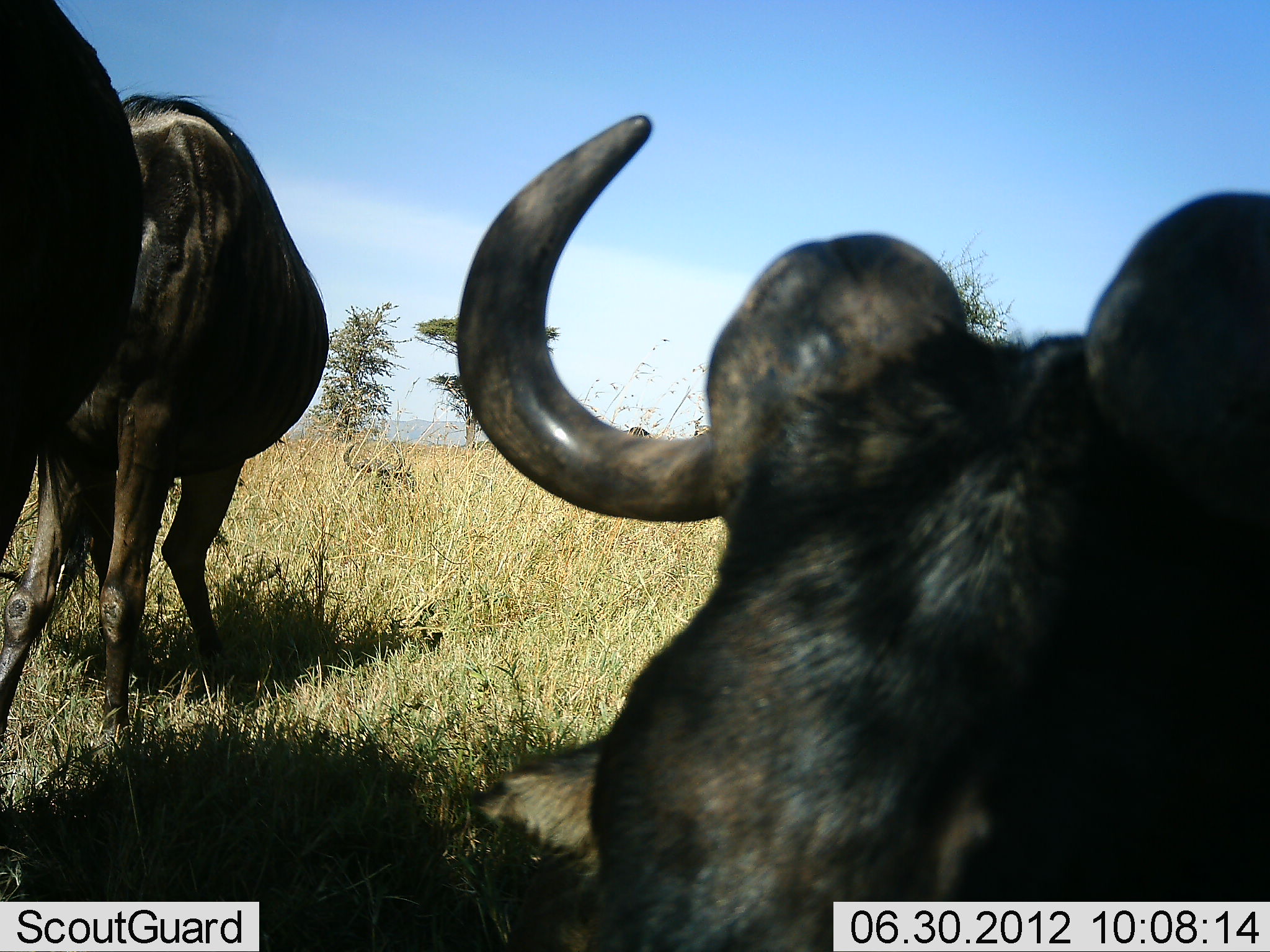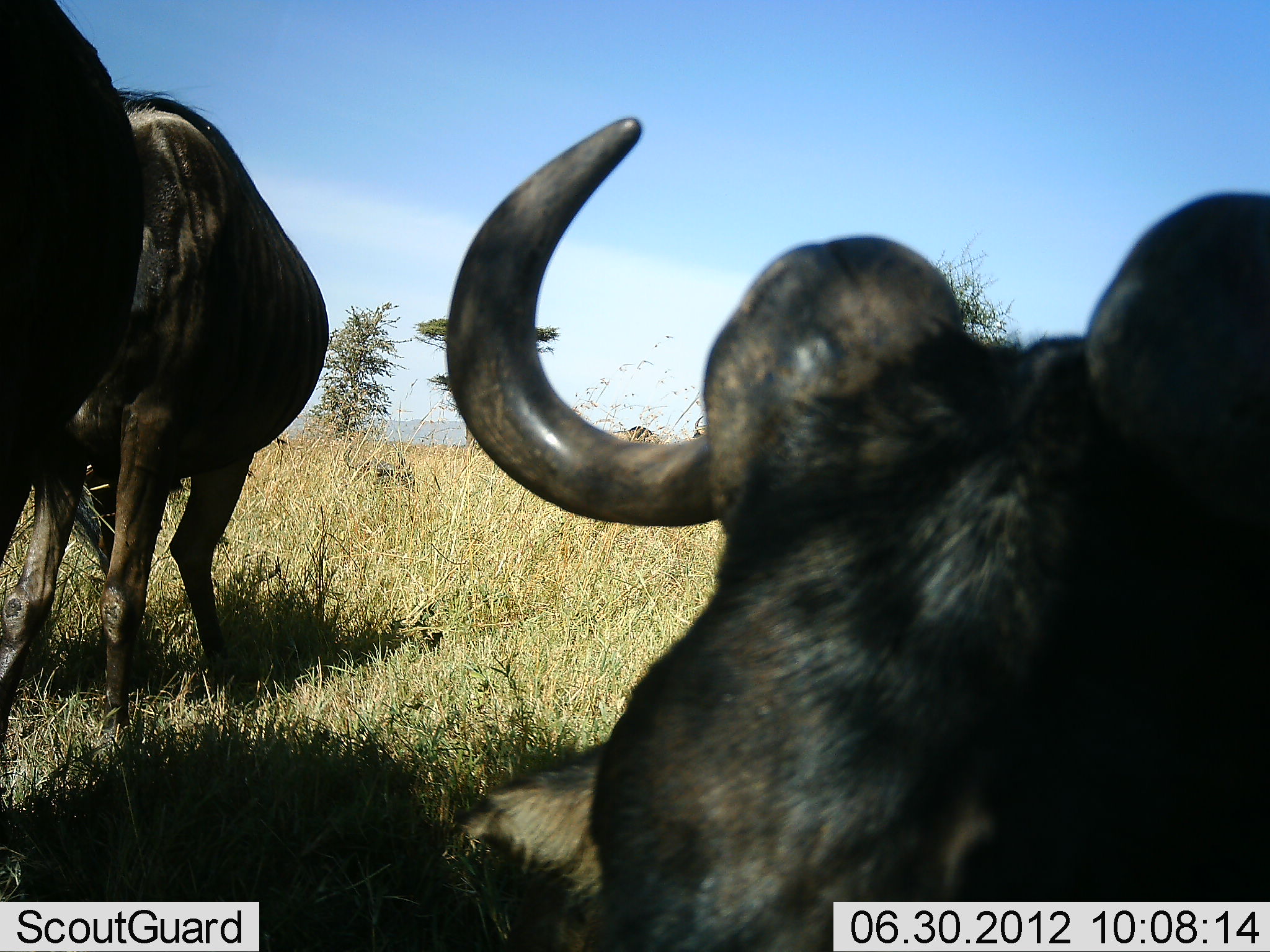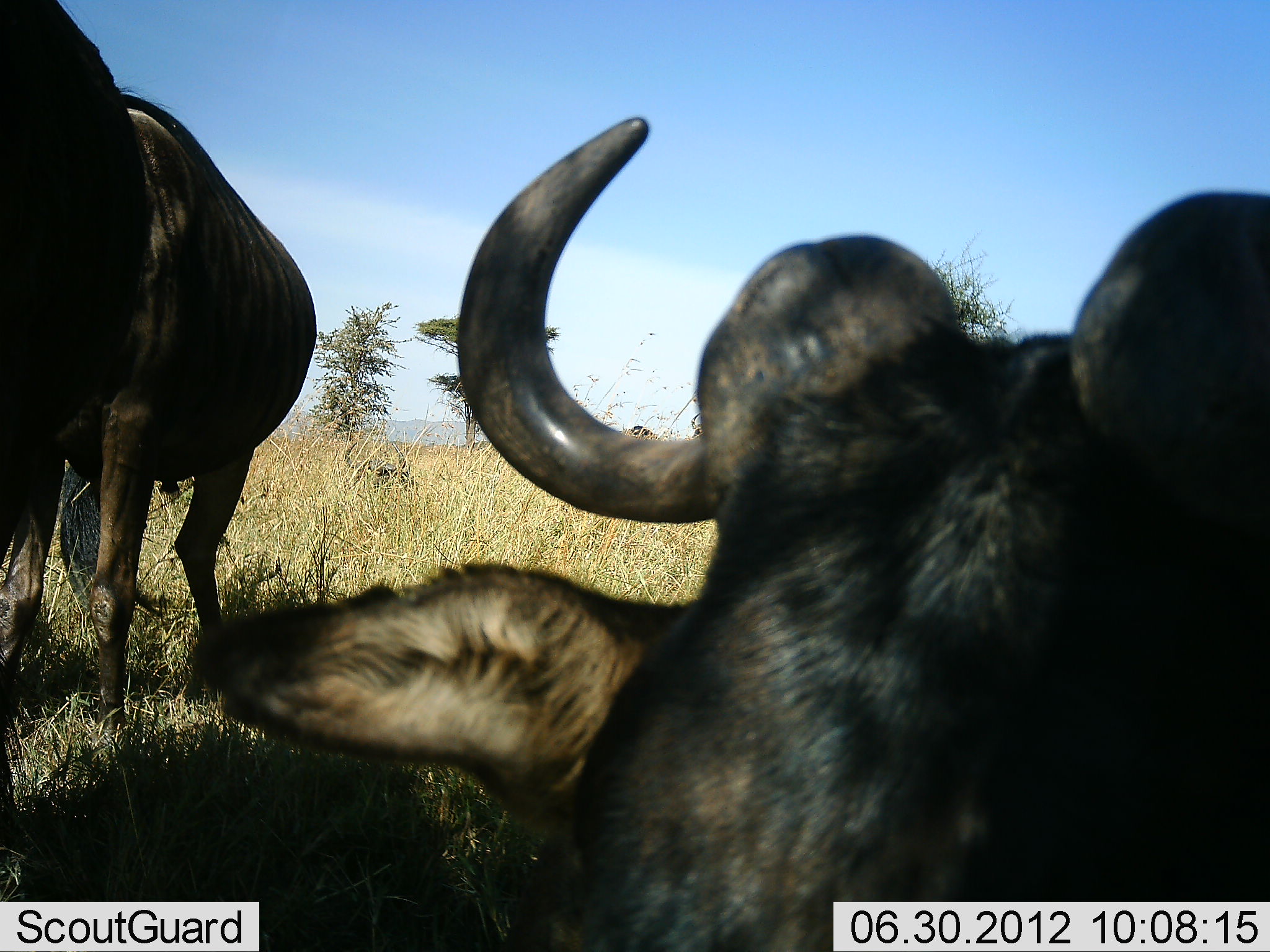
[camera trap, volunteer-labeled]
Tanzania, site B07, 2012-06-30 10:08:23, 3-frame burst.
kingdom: Animalia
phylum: Chordata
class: Mammalia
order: Artiodactyla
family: Bovidae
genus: Connochaetes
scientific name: Connochaetes taurinus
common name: blue wildebeest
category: wildebeest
Wildebeest (blue wildebeest) (Connochaetes taurinus), count 3. Behavior (volunteer vote fractions): standing 80%, resting 90%, moving 0%, interacting 0%. Young present (vote fraction): 0%. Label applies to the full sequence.